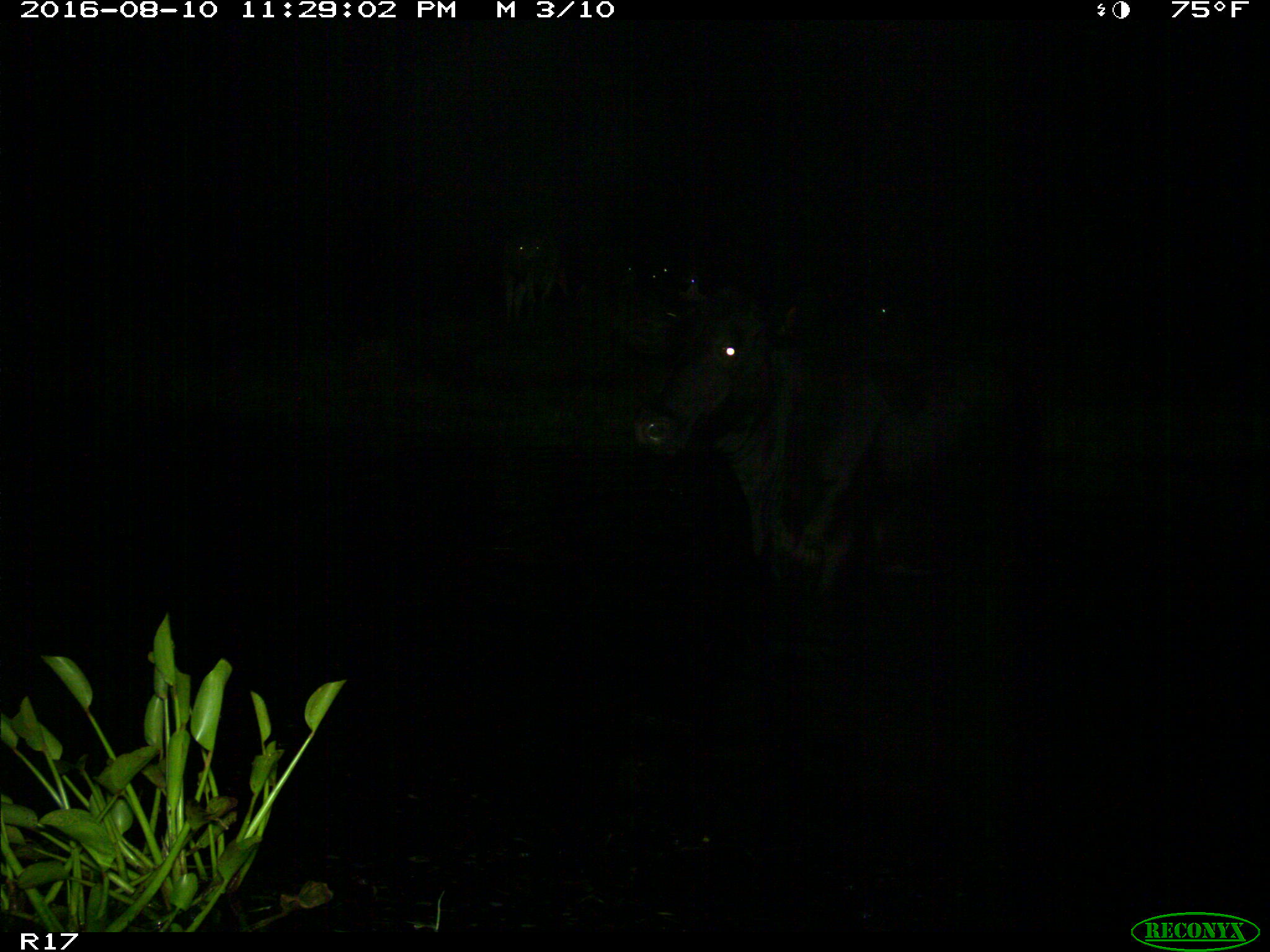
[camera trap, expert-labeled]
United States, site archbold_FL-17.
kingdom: Animalia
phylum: Chordata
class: Mammalia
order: Artiodactyla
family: Bovidae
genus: Bos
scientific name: Bos taurus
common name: domestic cow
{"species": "Bos taurus (domestic cow)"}